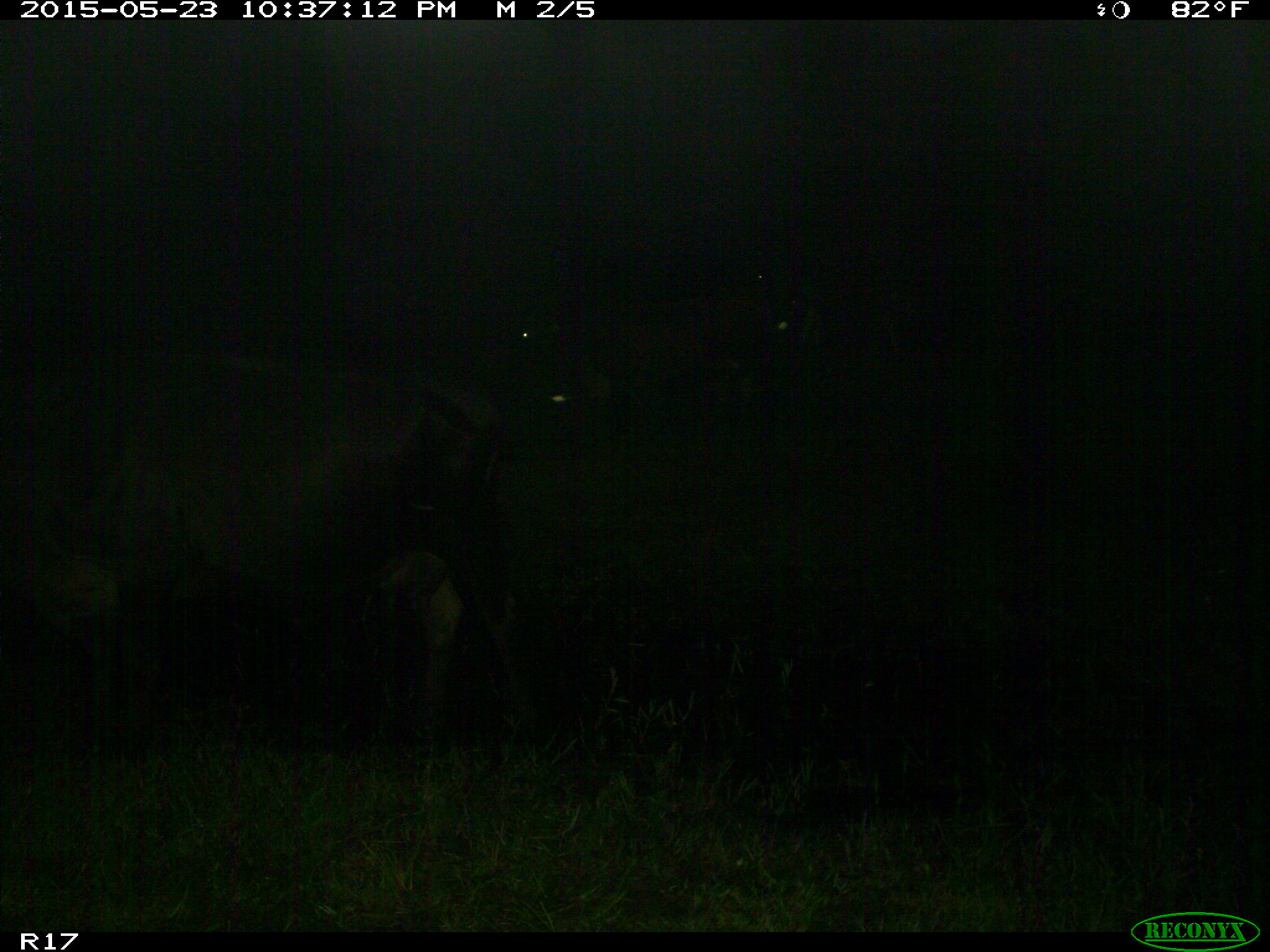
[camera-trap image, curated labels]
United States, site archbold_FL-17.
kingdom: Animalia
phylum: Chordata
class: Mammalia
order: Artiodactyla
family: Bovidae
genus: Bos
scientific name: Bos taurus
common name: domestic cow